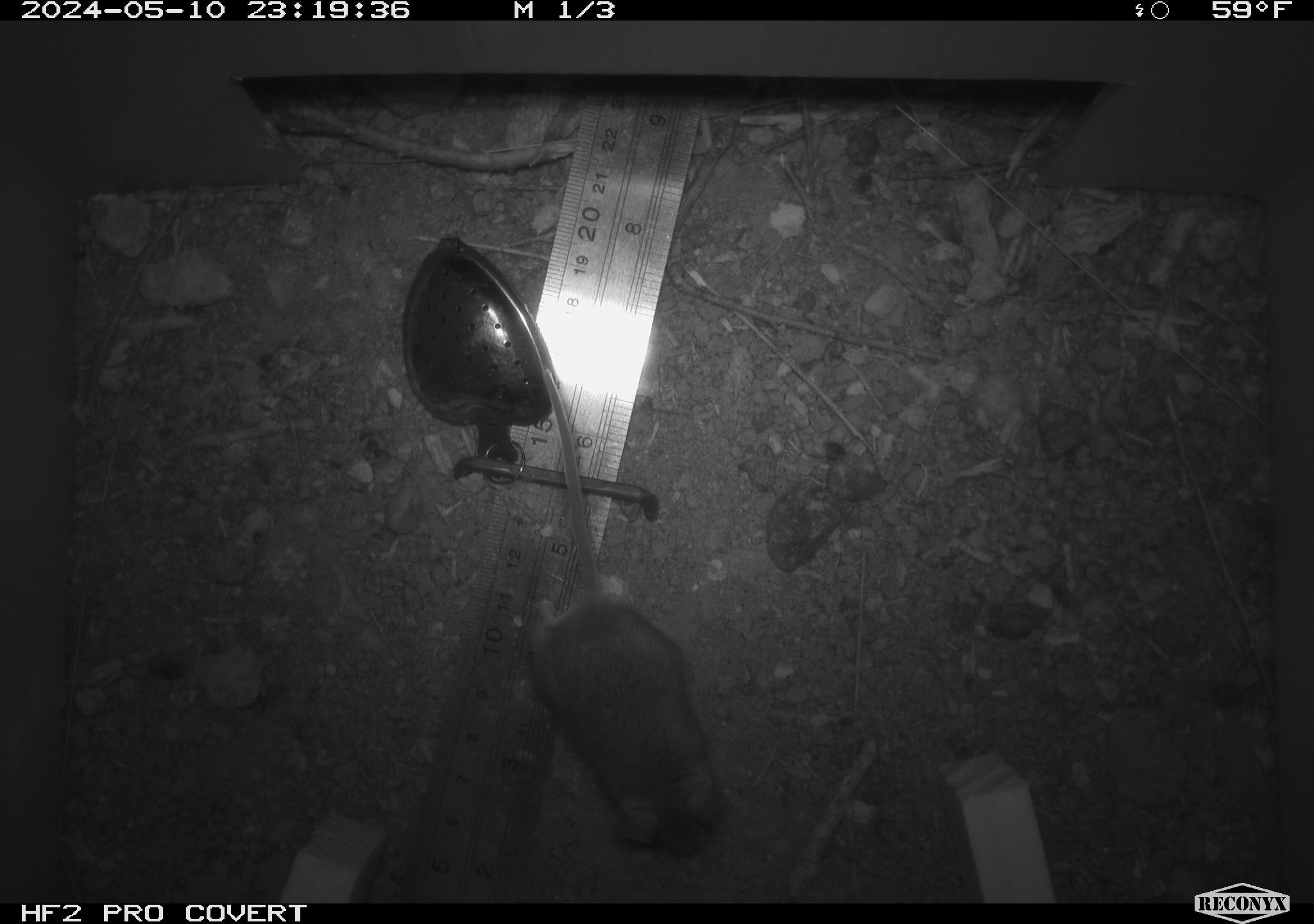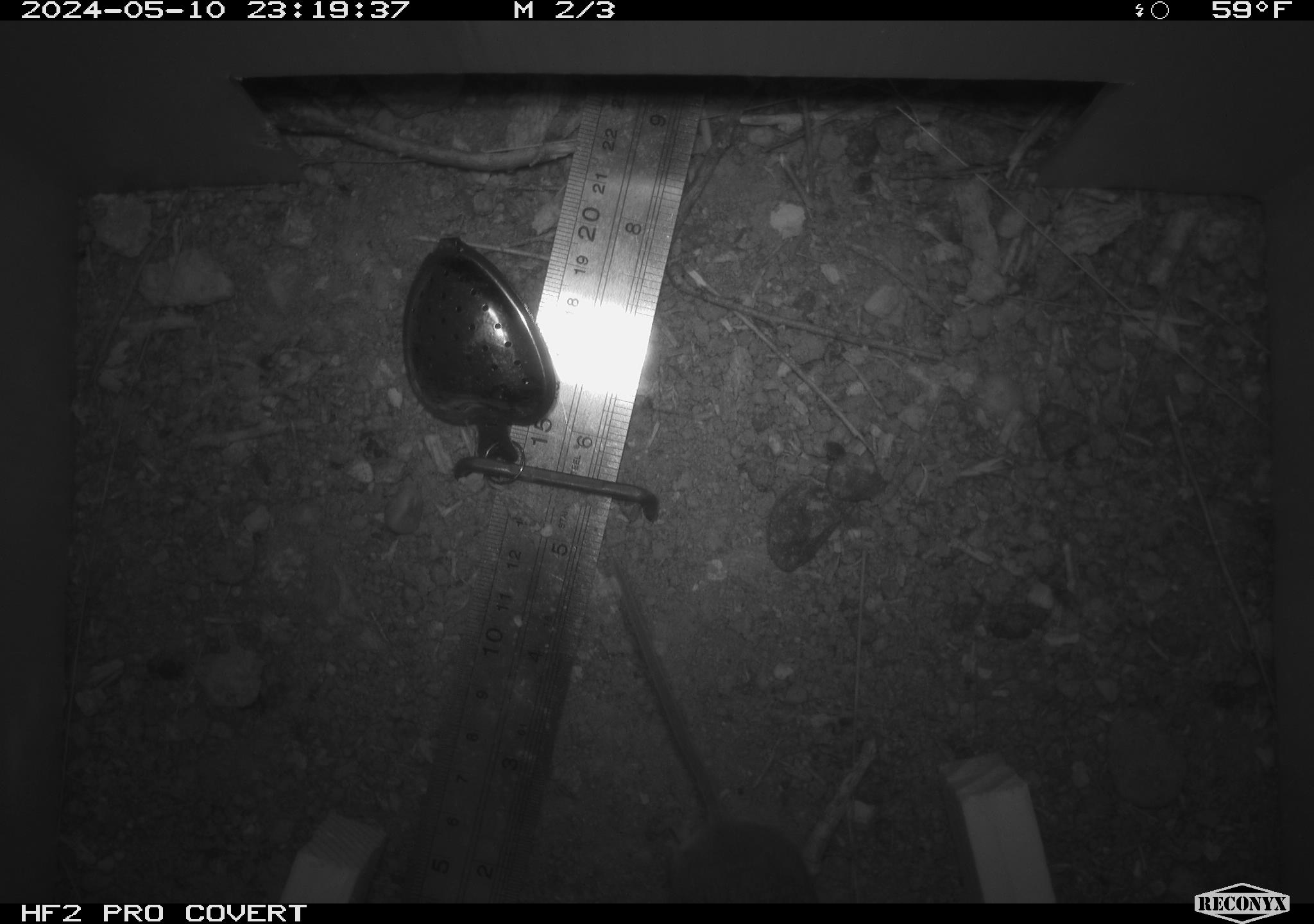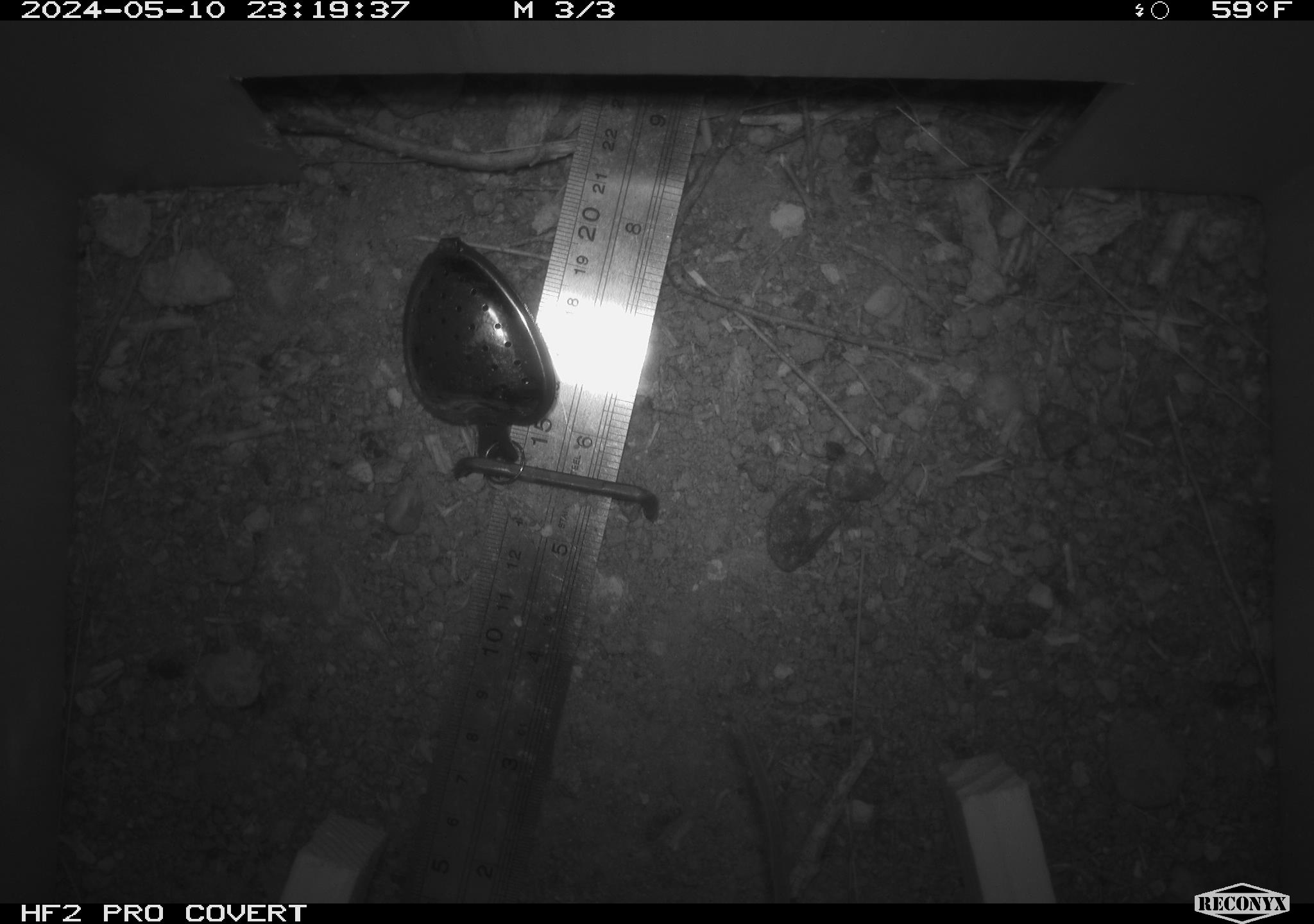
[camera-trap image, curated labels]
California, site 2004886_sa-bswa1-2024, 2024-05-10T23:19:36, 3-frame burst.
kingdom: Animalia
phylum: Chordata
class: Mammalia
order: Rodentia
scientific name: Rodentia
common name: mouse species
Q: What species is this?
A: Mouse species (Rodentia).